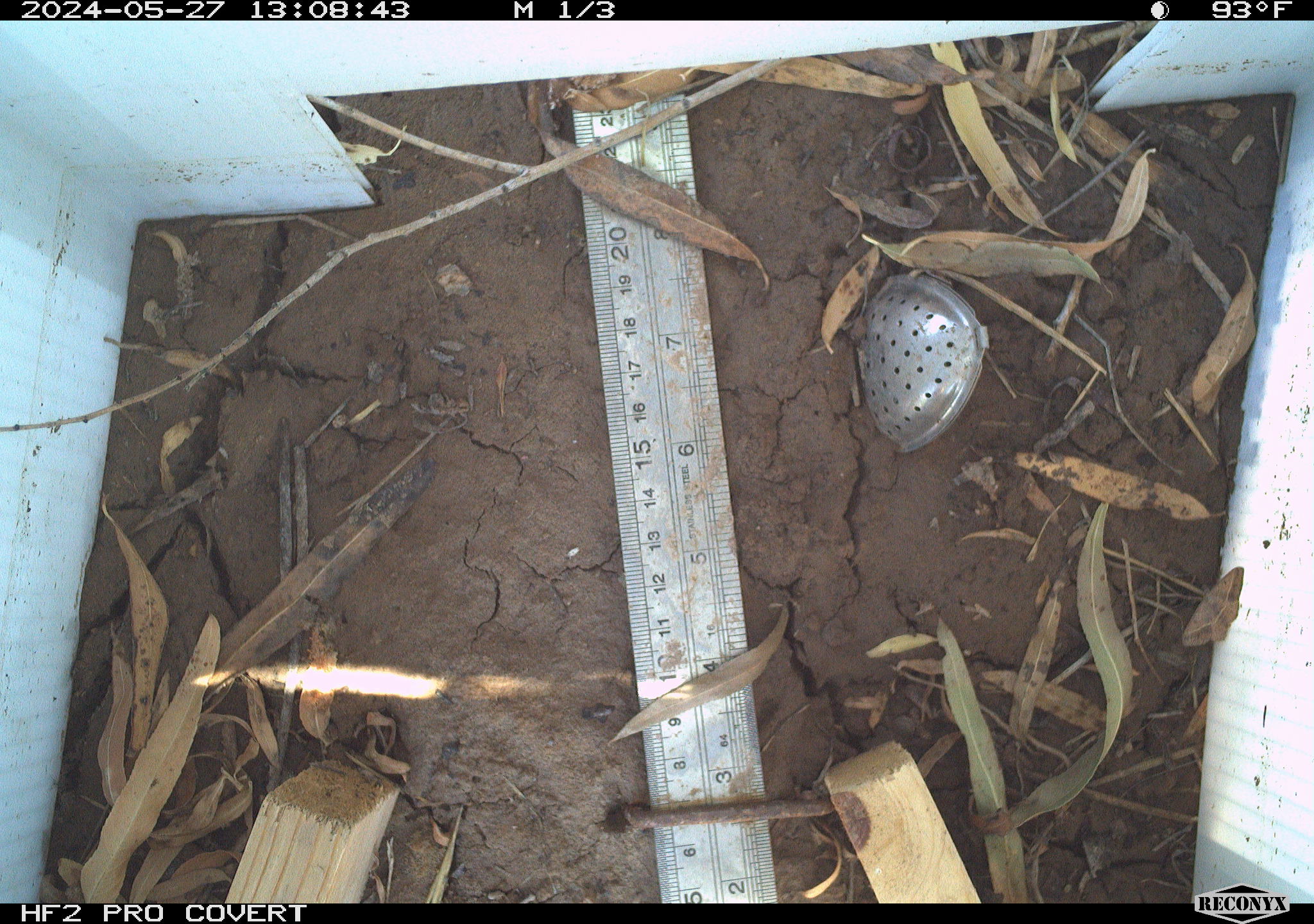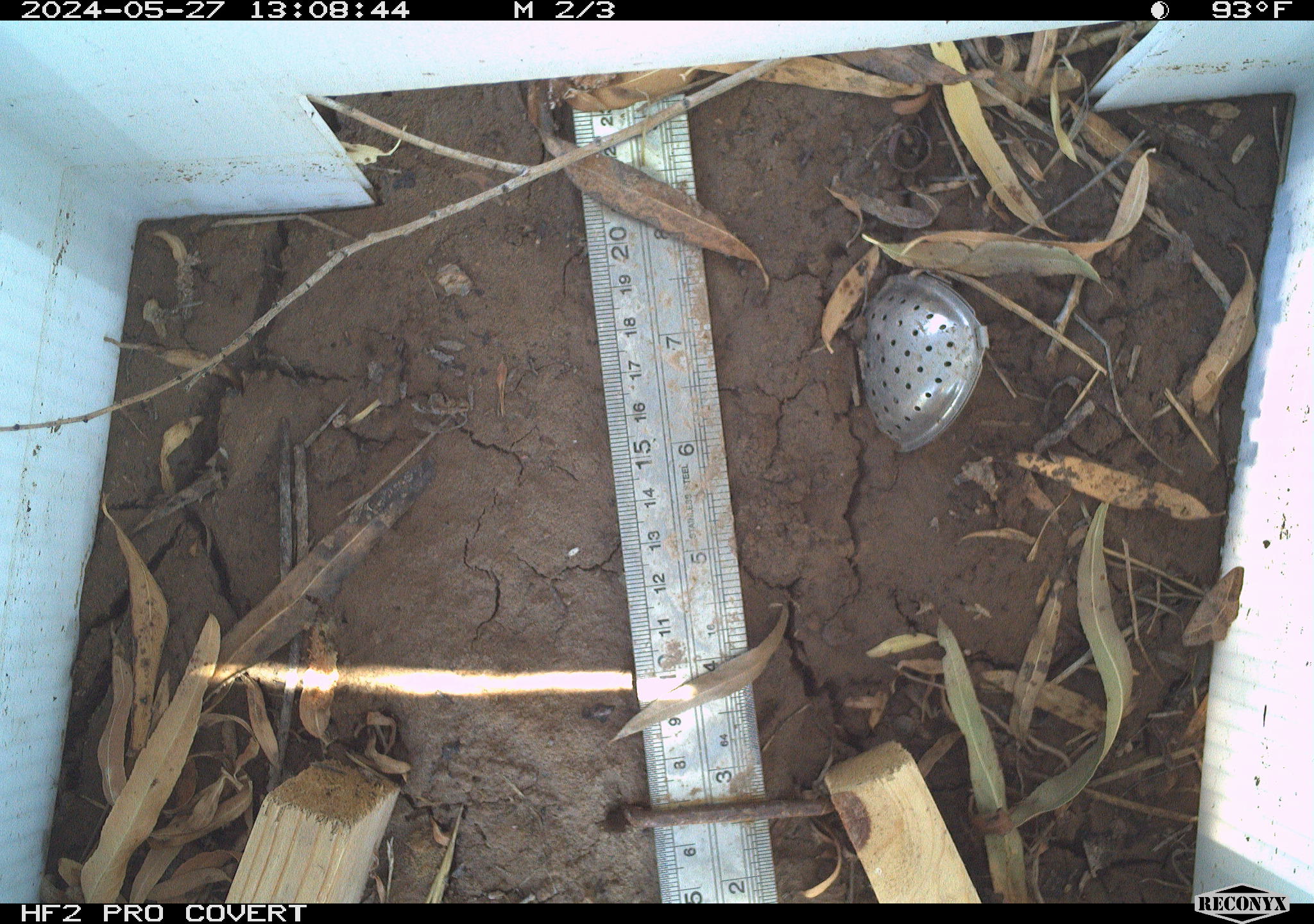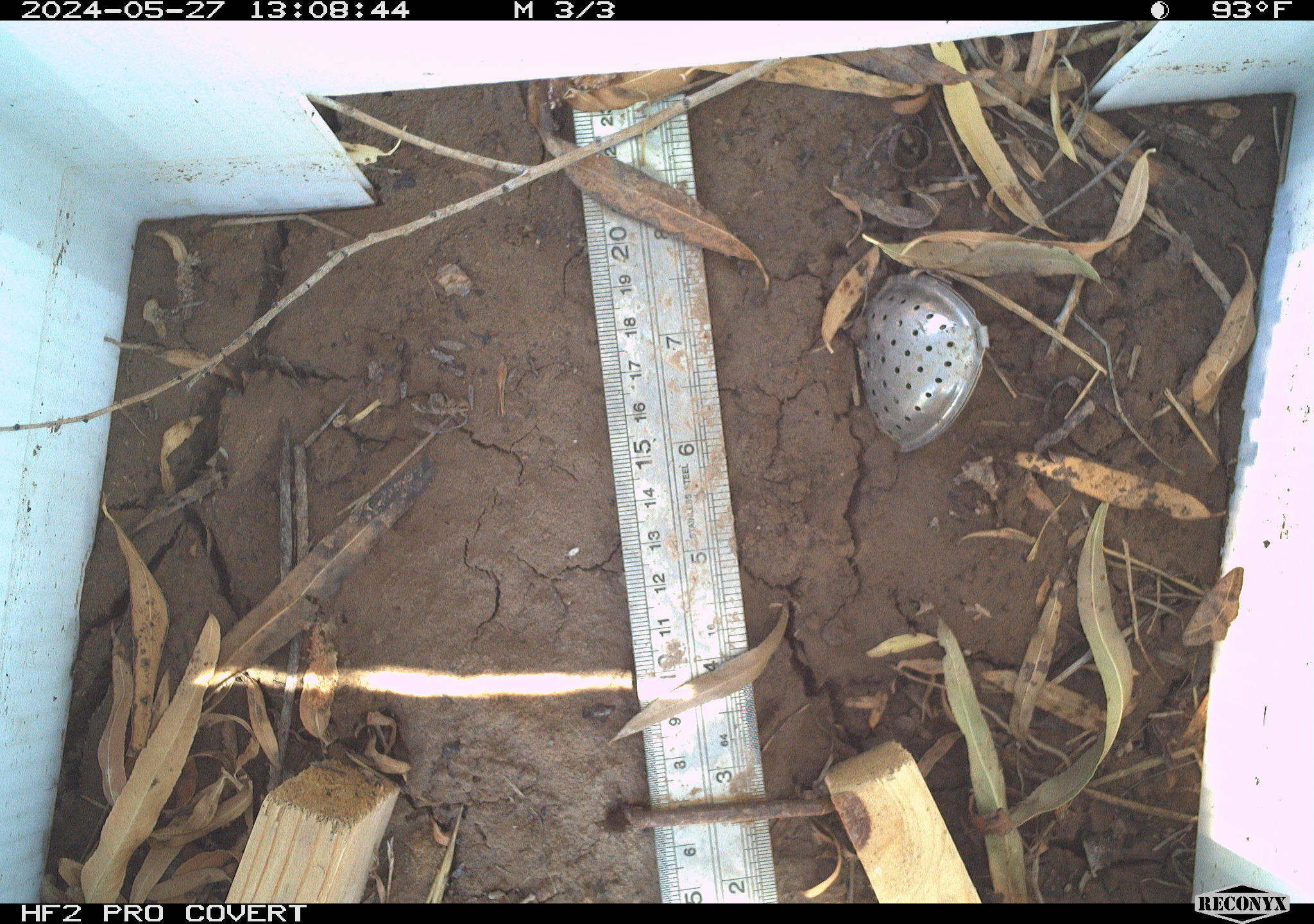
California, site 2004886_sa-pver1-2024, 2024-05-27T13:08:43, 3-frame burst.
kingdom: Animalia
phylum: Arthropoda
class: Insecta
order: Lepidoptera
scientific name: Lepidoptera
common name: butterflies and moths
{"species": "butterflies and moths (Lepidoptera)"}